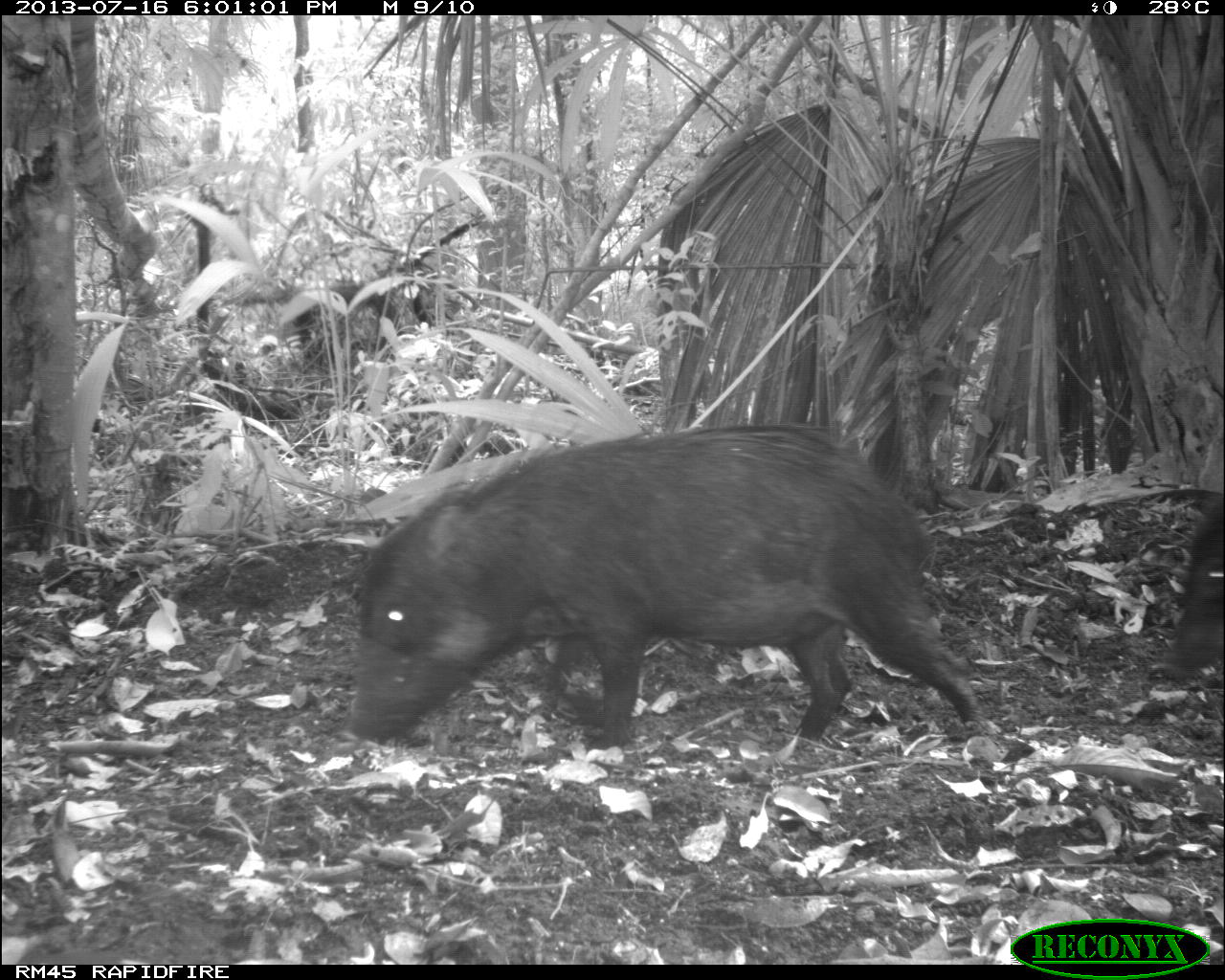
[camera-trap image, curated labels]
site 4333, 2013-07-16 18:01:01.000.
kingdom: Animalia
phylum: Chordata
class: Mammalia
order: Artiodactyla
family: Tayassuidae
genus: Tayassu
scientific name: Tayassu pecari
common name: white-lipped peccary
Tayassu pecari (white-lipped peccary), count 3.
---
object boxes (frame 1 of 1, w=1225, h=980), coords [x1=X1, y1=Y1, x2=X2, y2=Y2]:
tayassu pecari: [x1=343, y1=420, x2=991, y2=760]; [x1=1150, y1=498, x2=1222, y2=679]